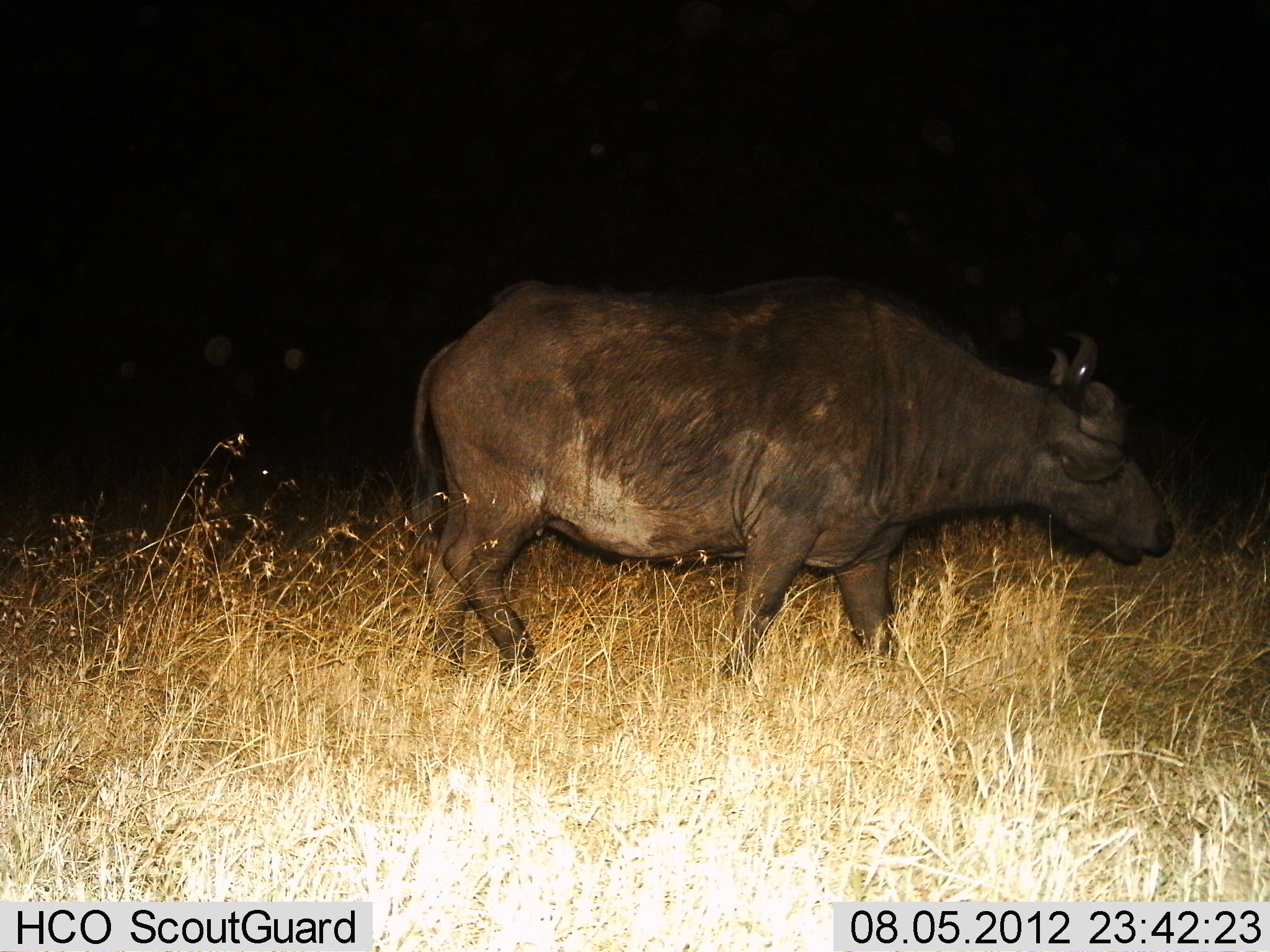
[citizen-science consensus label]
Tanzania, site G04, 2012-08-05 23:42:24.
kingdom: Animalia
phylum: Chordata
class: Mammalia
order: Artiodactyla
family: Bovidae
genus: Syncerus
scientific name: Syncerus caffer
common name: cape buffalo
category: buffalo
Buffalo (cape buffalo) (Syncerus caffer), count 1. Behavior (volunteer vote fractions): standing 30%, resting 0%, moving 70%, interacting 0%. Young present (vote fraction): 0%. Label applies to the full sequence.